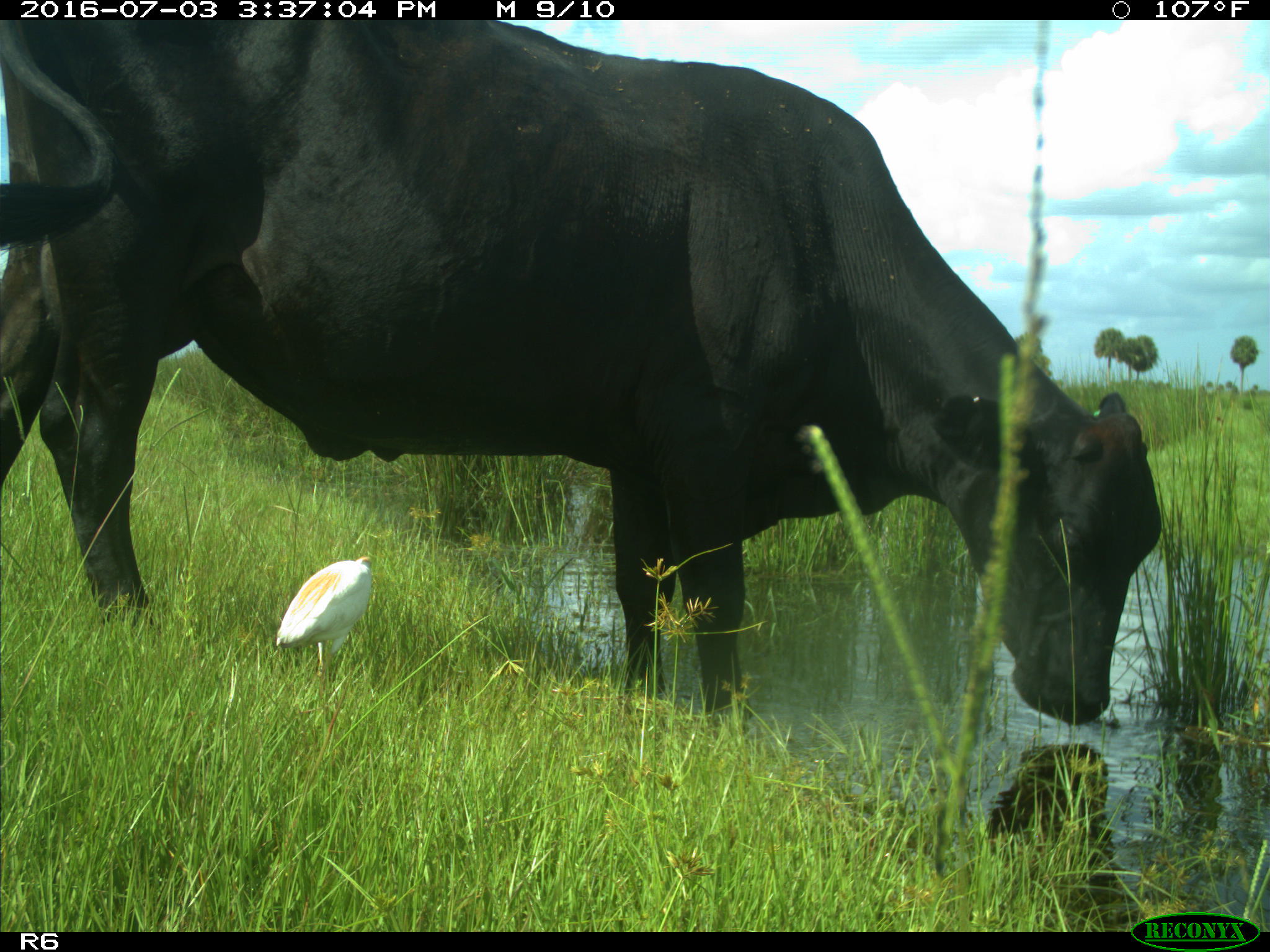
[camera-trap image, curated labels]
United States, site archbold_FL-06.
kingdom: Animalia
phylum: Chordata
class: Mammalia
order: Artiodactyla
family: Bovidae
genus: Bos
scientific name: Bos taurus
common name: domestic cow